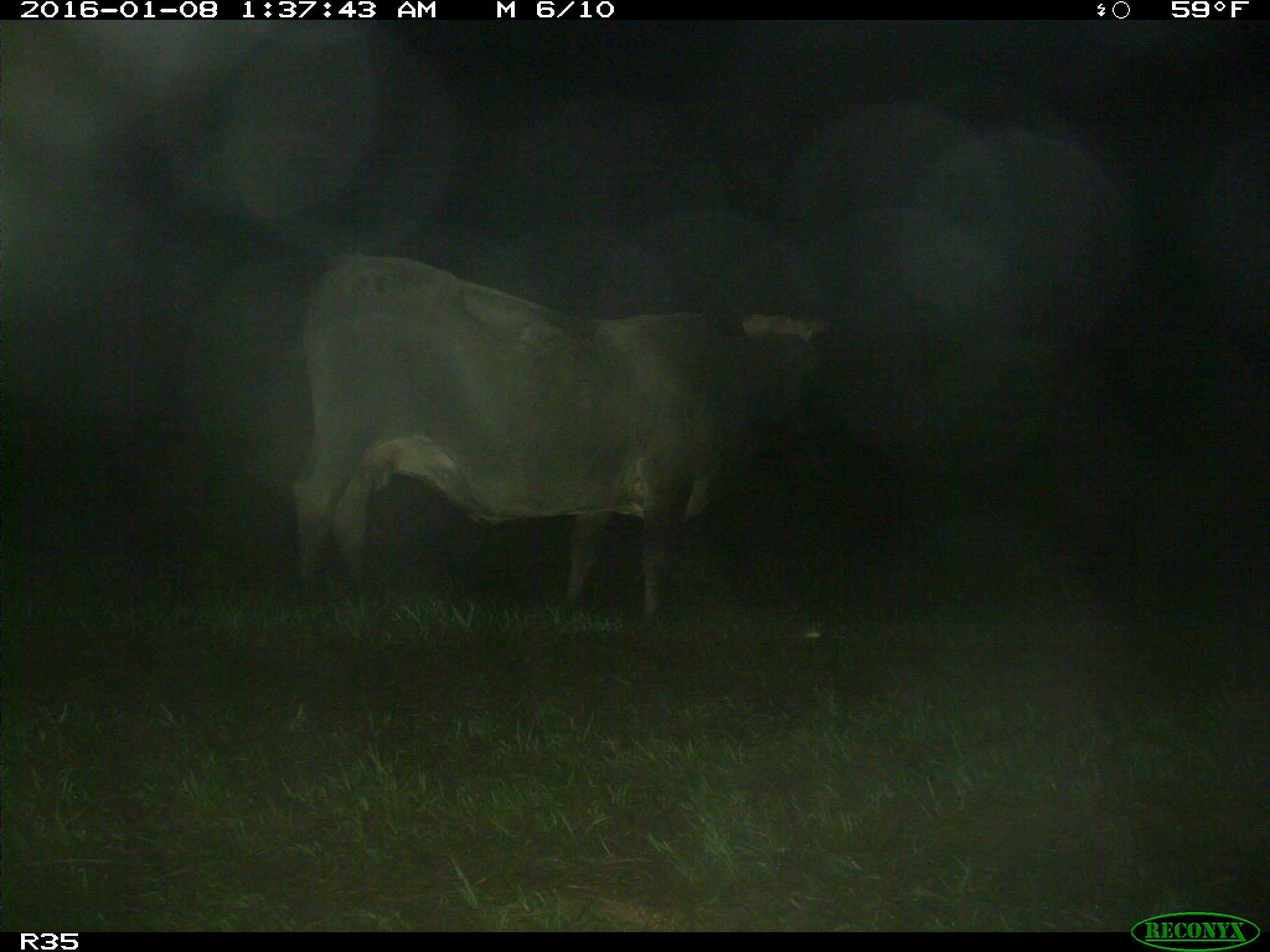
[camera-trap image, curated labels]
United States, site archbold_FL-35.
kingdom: Animalia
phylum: Chordata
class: Mammalia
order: Artiodactyla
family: Bovidae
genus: Bos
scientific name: Bos taurus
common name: domestic cow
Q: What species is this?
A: Bos taurus (domestic cow).